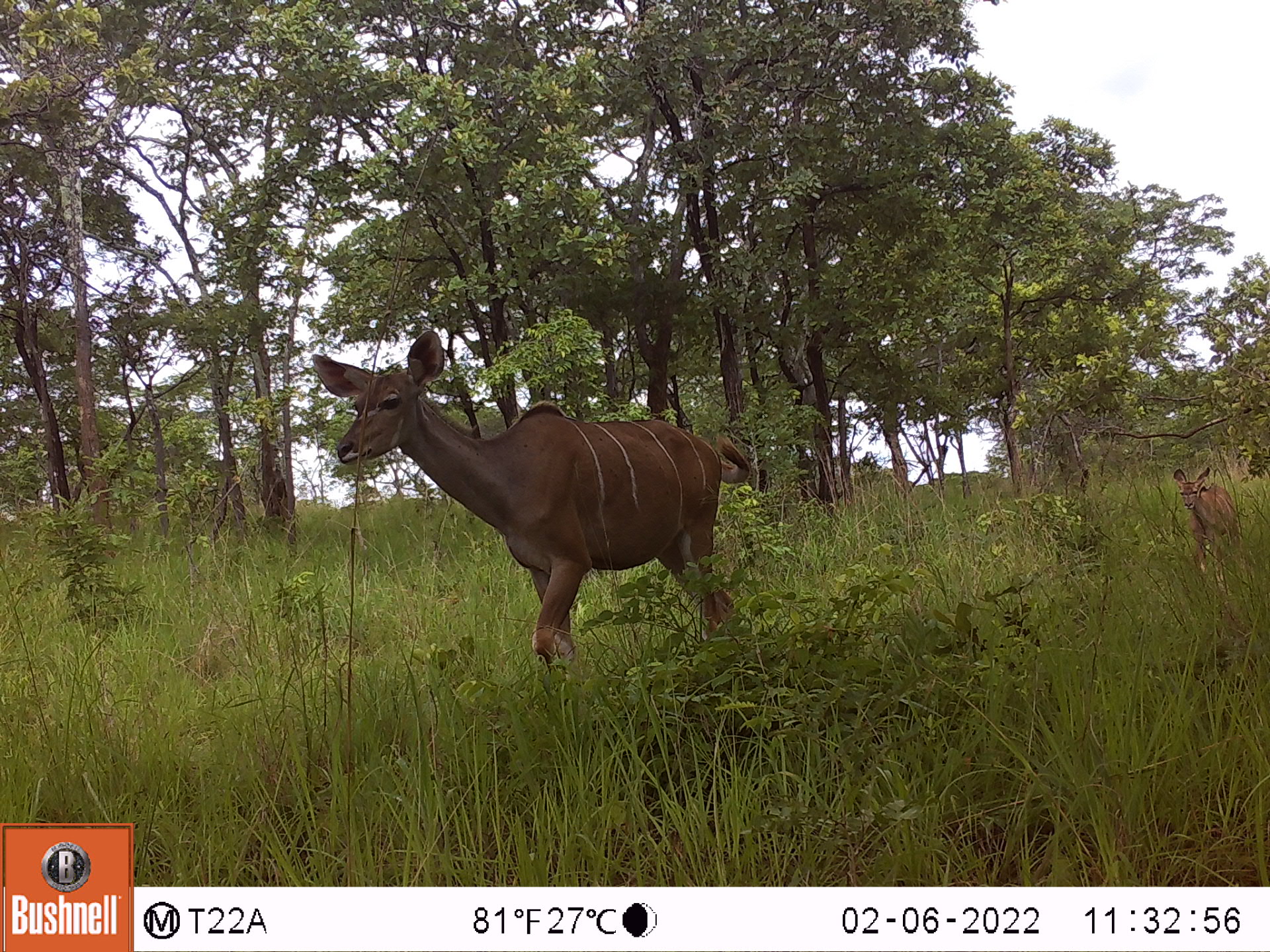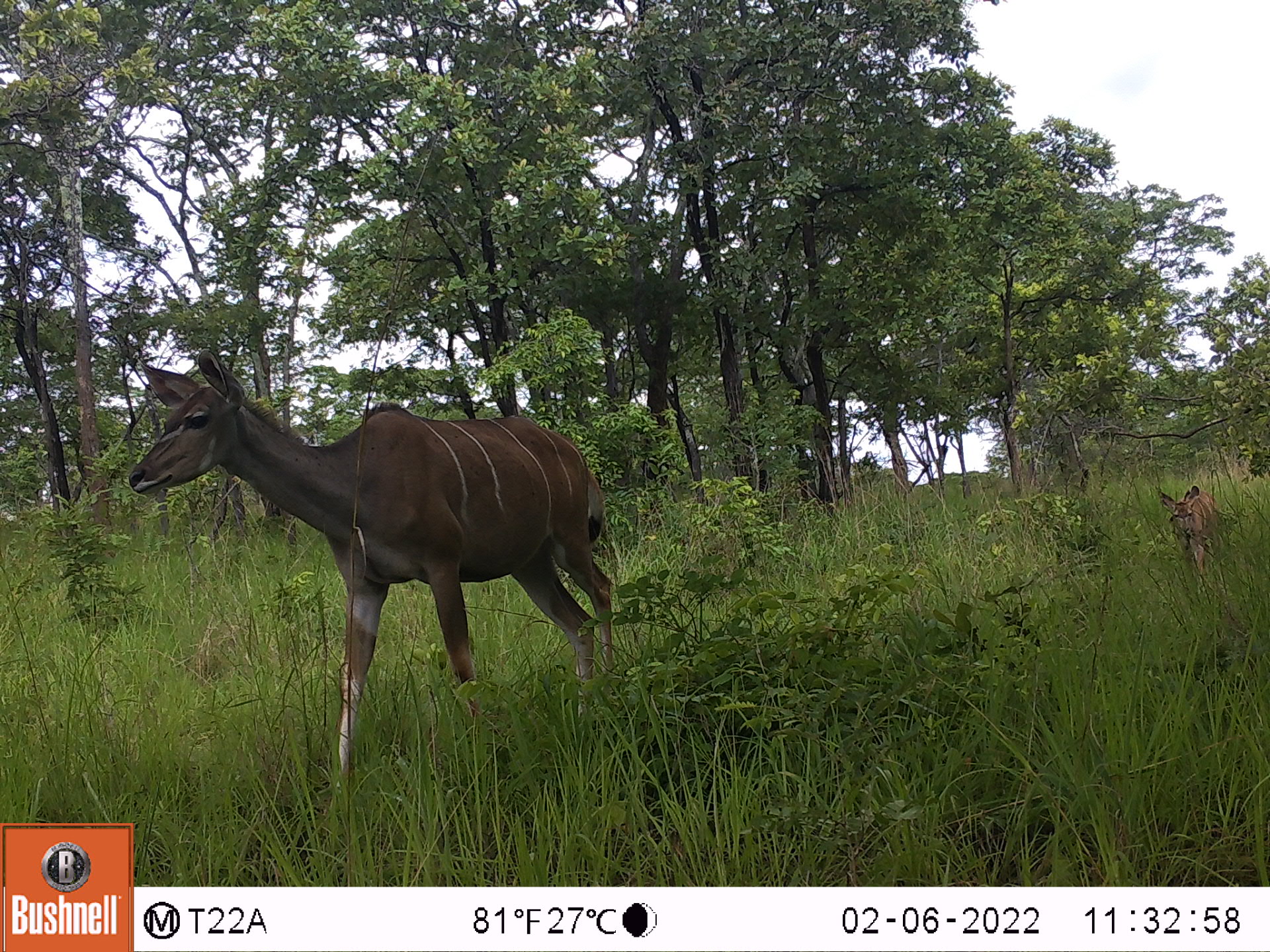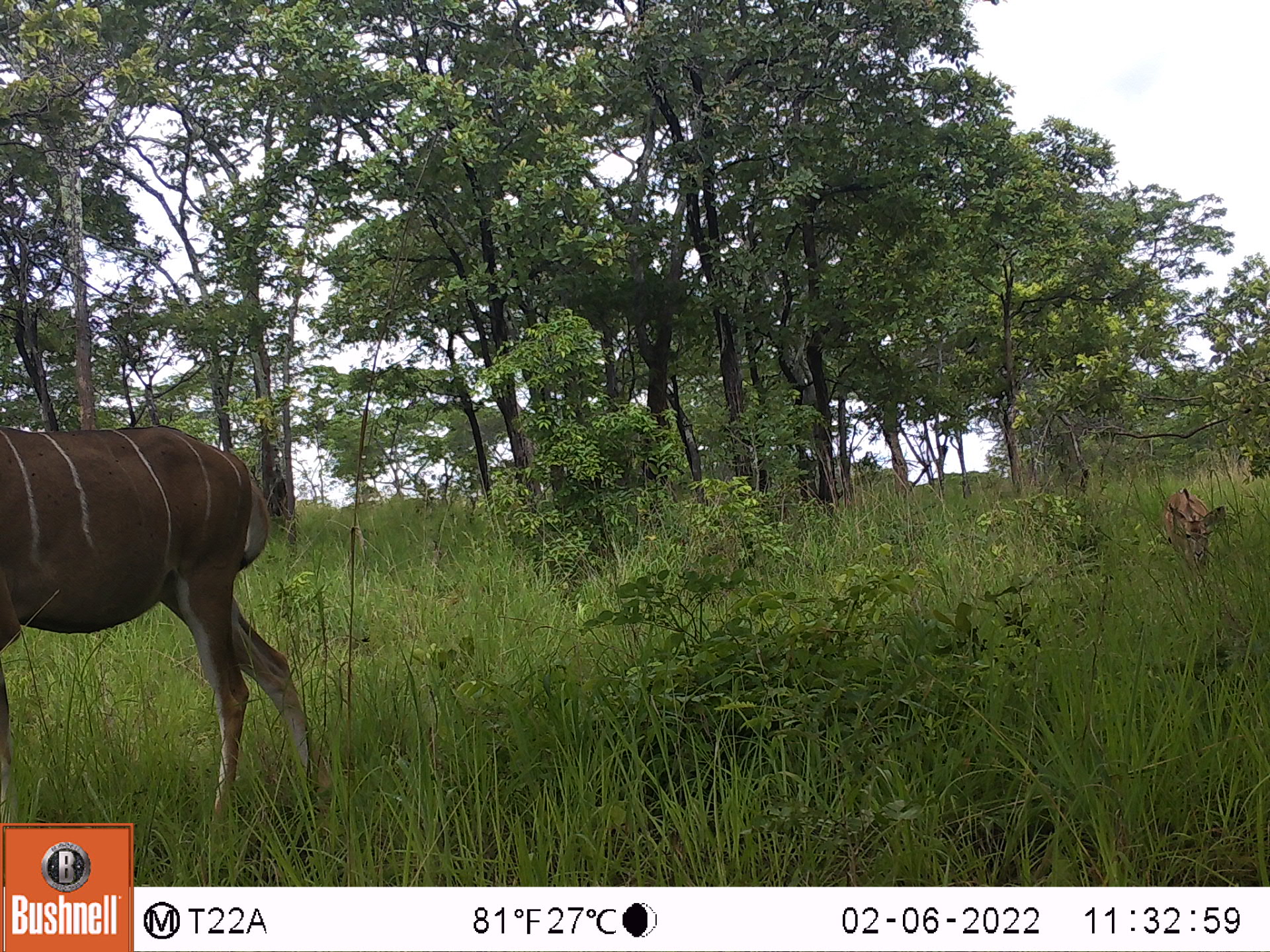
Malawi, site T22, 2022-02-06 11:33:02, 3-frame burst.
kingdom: Animalia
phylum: Chordata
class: Mammalia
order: Artiodactyla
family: Bovidae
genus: Tragelaphus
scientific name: Tragelaphus strepsiceros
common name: greater kudu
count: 2